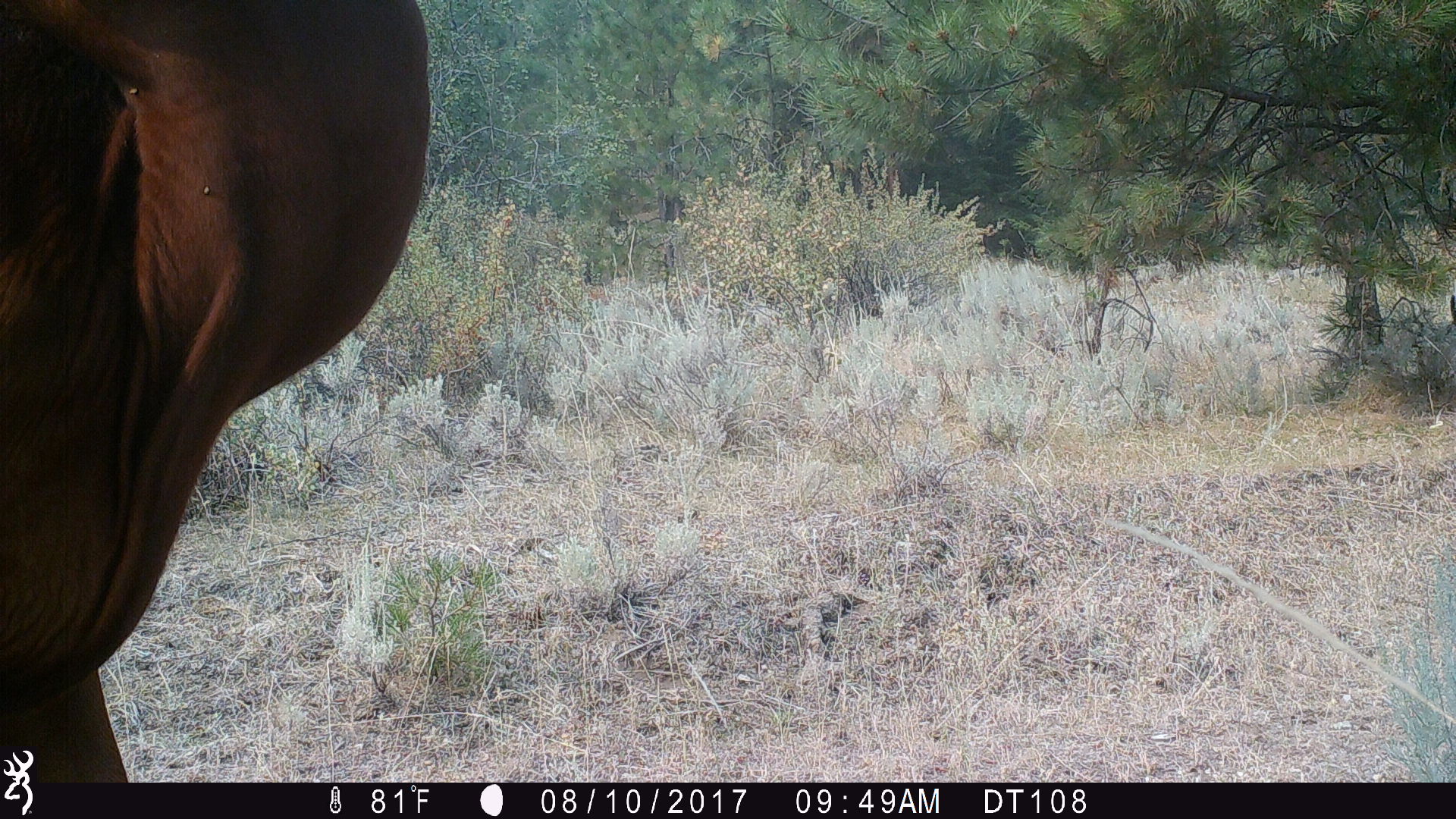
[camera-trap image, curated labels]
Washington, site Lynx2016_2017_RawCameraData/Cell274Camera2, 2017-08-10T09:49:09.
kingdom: Animalia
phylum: Chordata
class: Mammalia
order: Artiodactyla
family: Bovidae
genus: Bos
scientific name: Bos taurus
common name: domestic cattle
Domestic cattle (Bos taurus). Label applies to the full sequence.